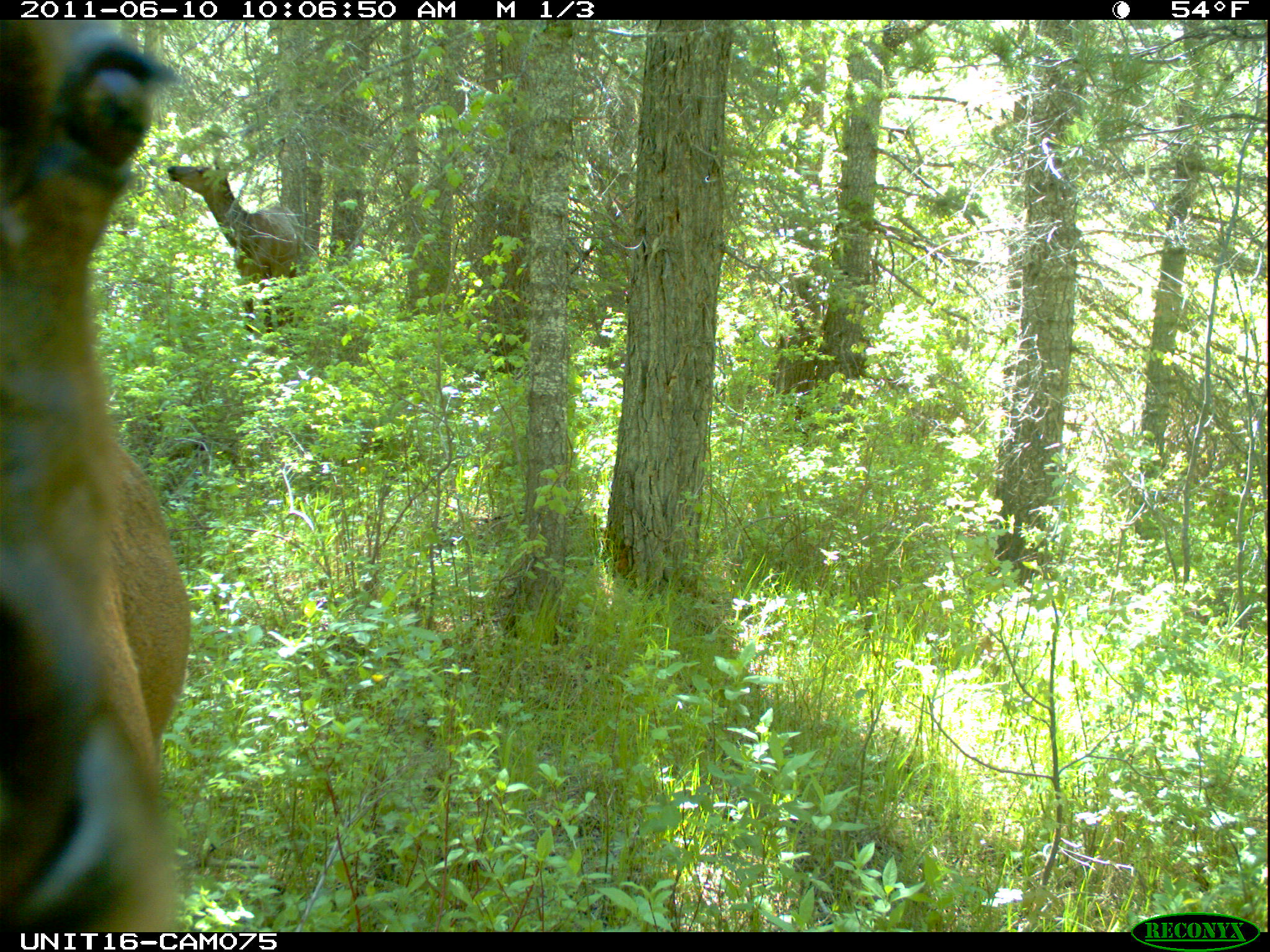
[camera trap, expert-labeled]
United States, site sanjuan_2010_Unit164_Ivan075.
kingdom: Animalia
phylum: Chordata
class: Mammalia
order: Artiodactyla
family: Cervidae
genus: Cervus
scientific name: Cervus elaphus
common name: red deer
Cervus elaphus (red deer).